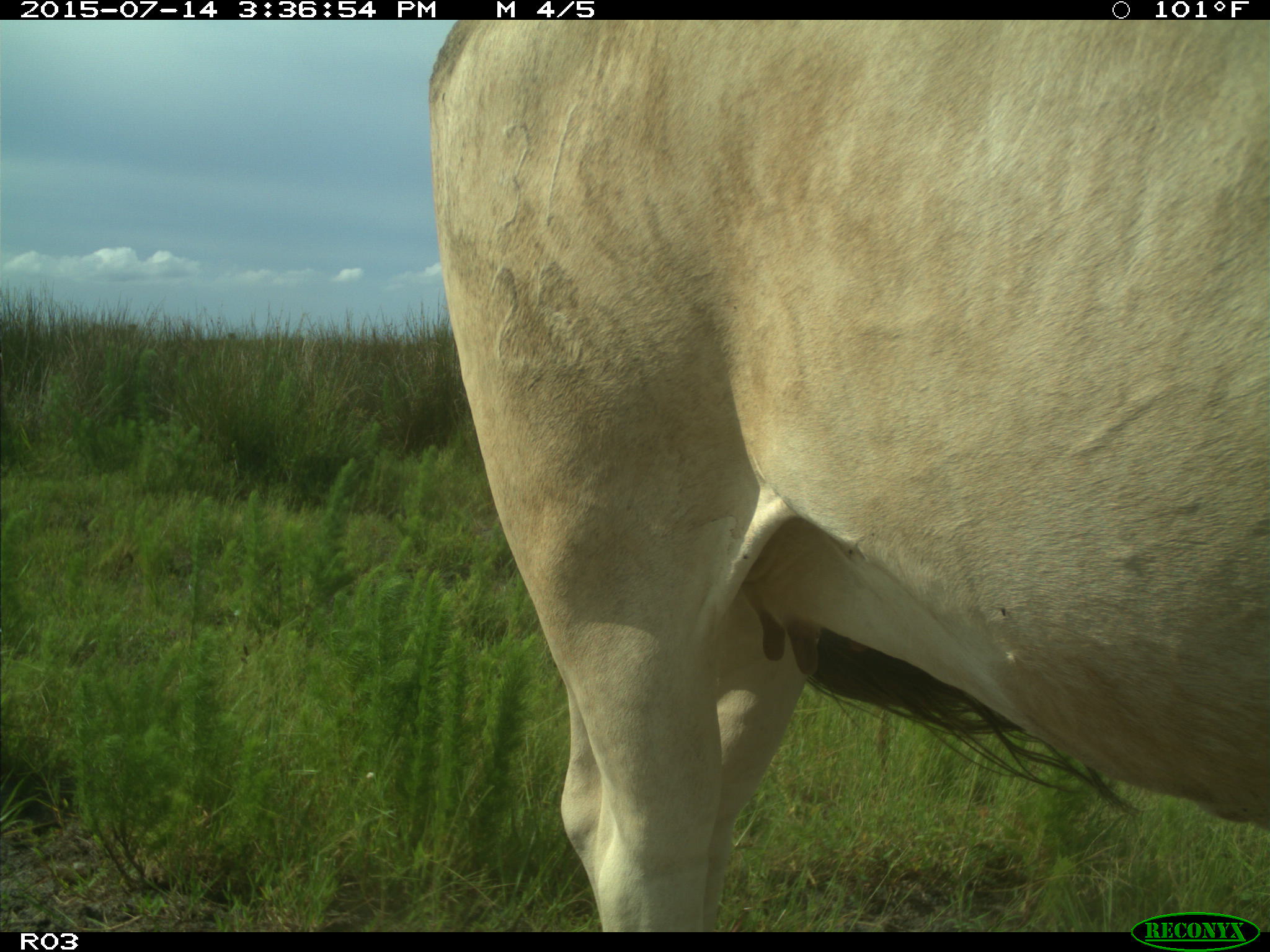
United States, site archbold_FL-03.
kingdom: Animalia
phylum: Chordata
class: Mammalia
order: Artiodactyla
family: Bovidae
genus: Bos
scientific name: Bos taurus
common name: domestic cow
Bos taurus (domestic cow).